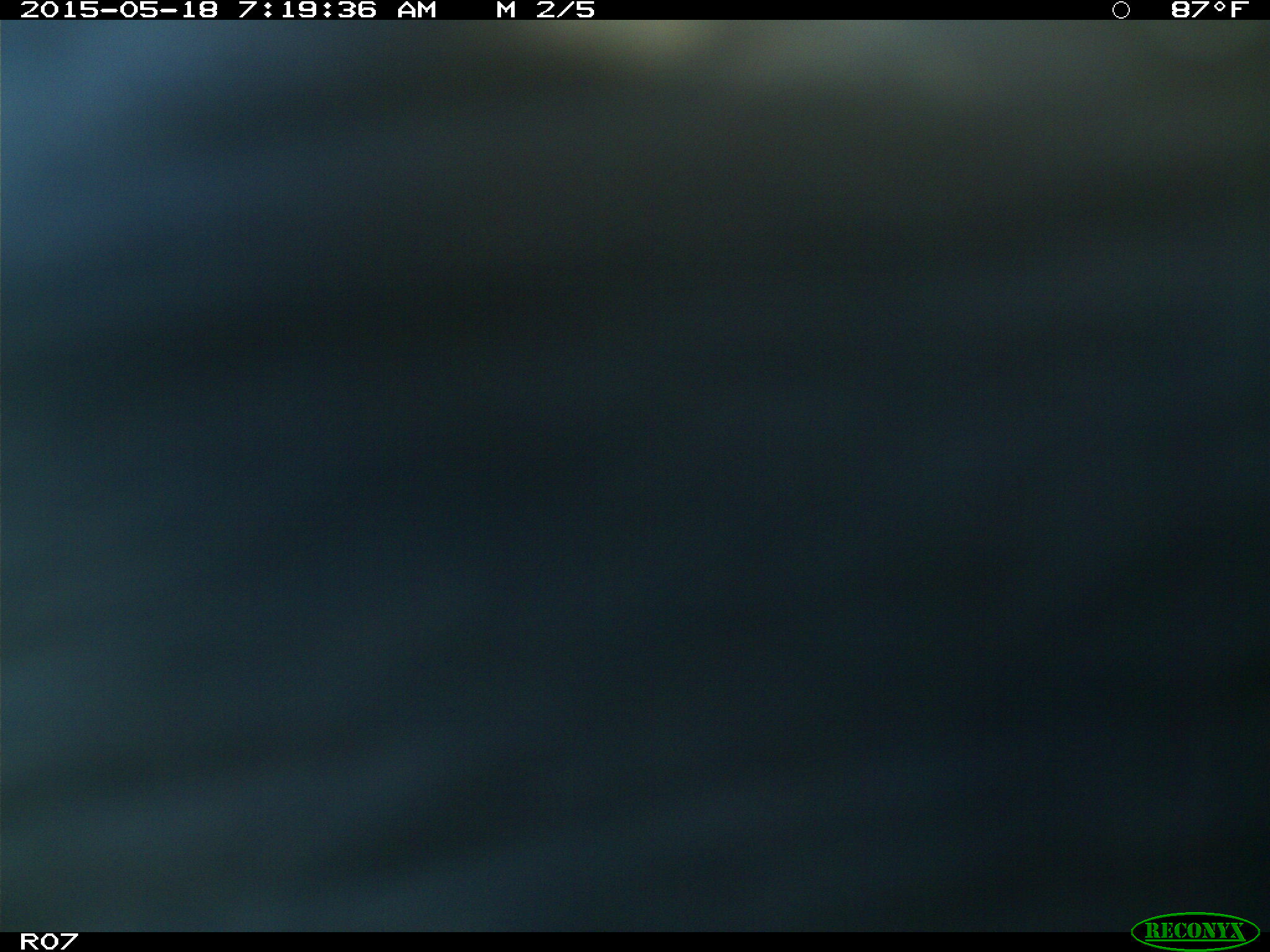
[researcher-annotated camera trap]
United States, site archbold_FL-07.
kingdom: Animalia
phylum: Chordata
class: Mammalia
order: Artiodactyla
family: Bovidae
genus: Bos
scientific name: Bos taurus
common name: domestic cow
Bos taurus (domestic cow).